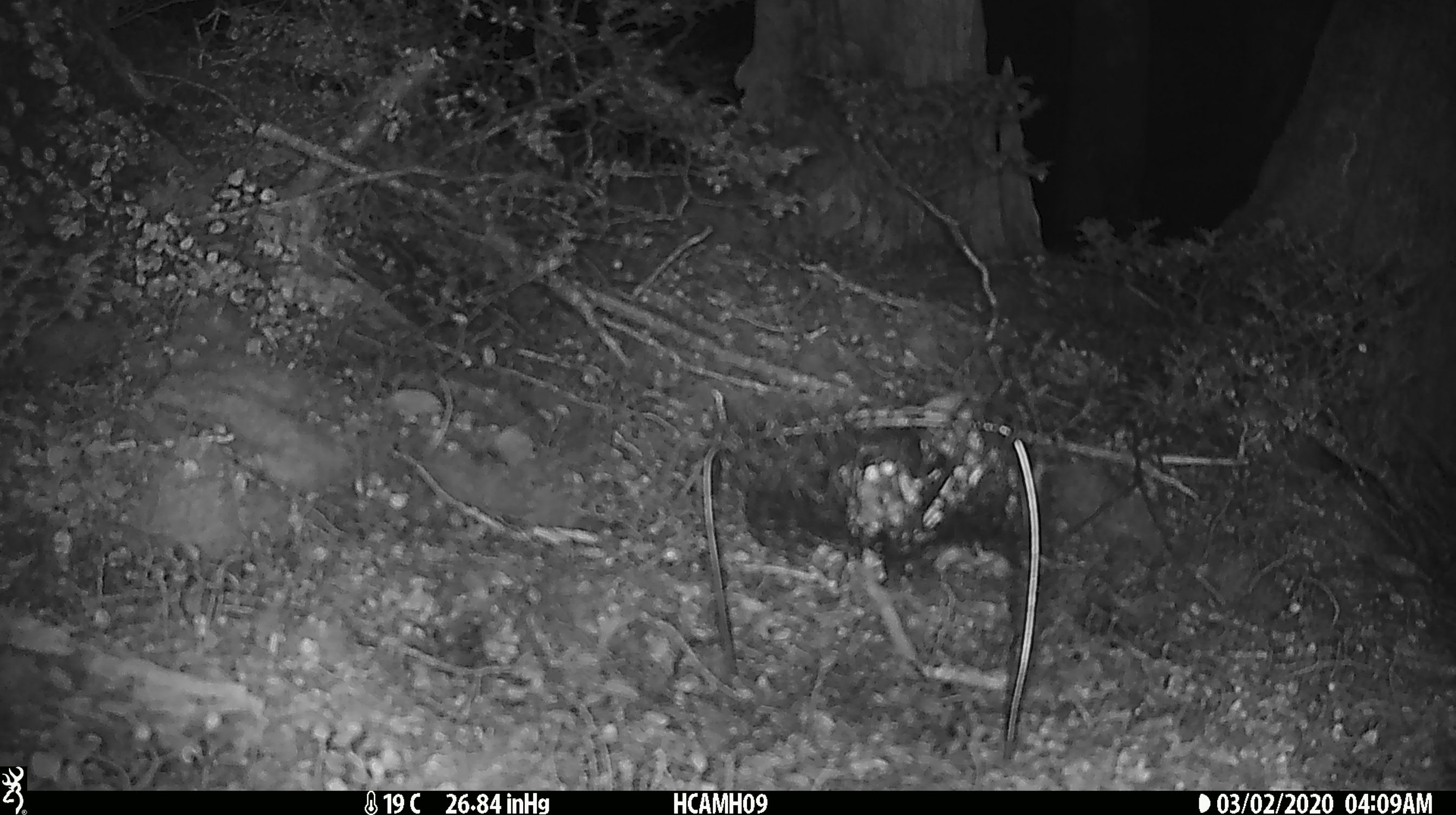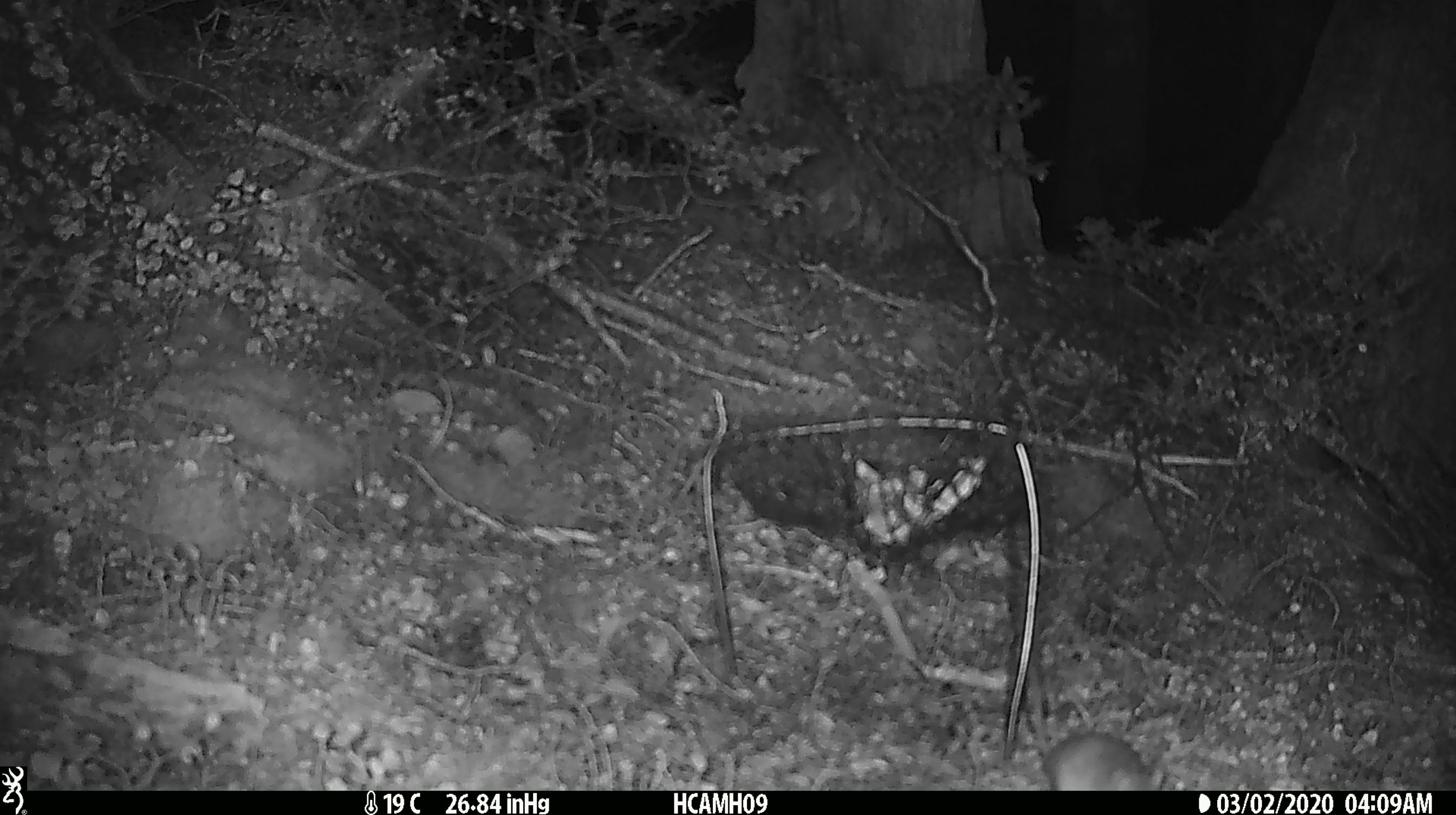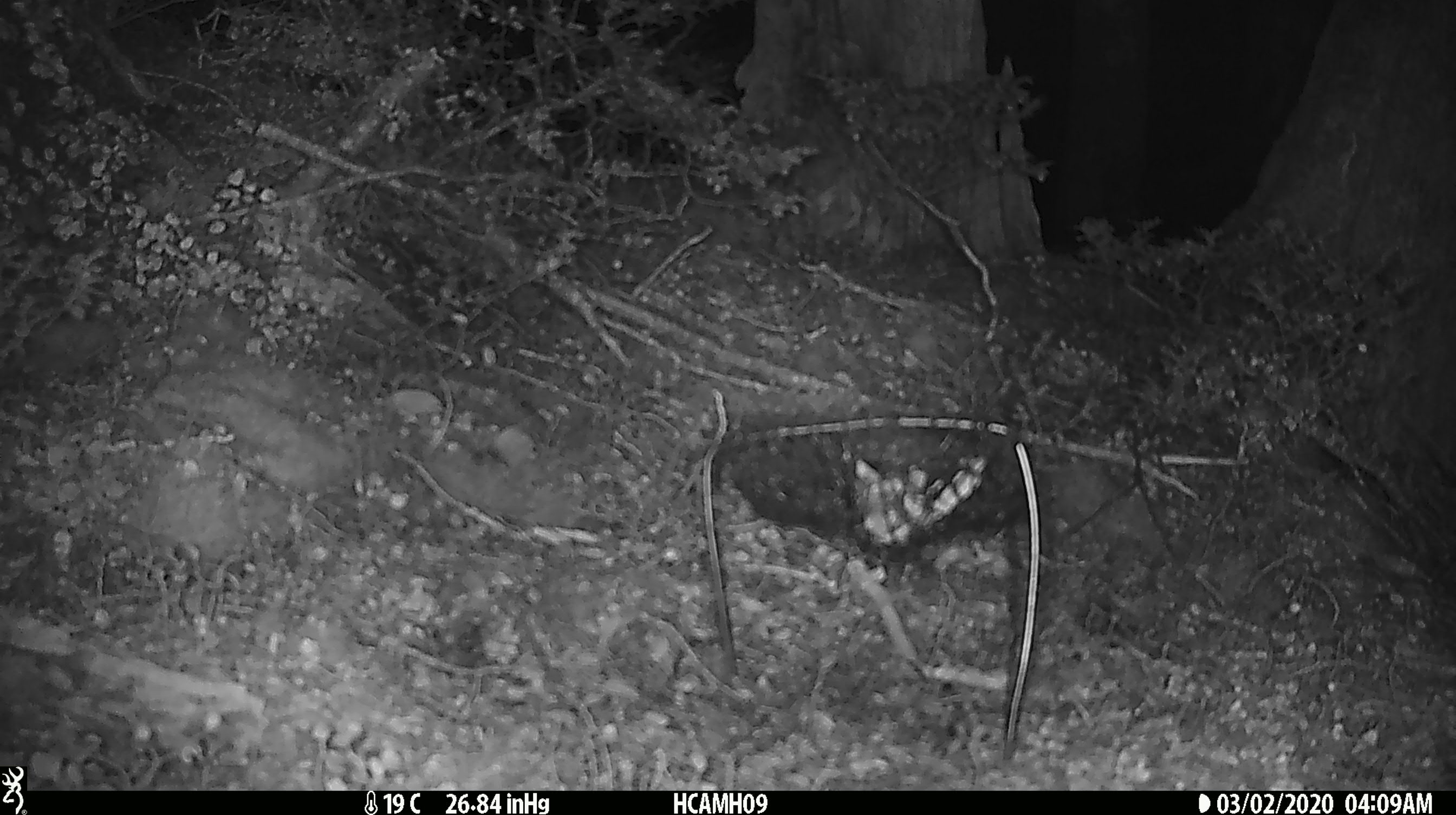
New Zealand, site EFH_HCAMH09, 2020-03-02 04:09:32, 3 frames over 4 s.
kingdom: Animalia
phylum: Chordata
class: Mammalia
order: Rodentia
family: Muridae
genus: Mus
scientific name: Mus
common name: mouse